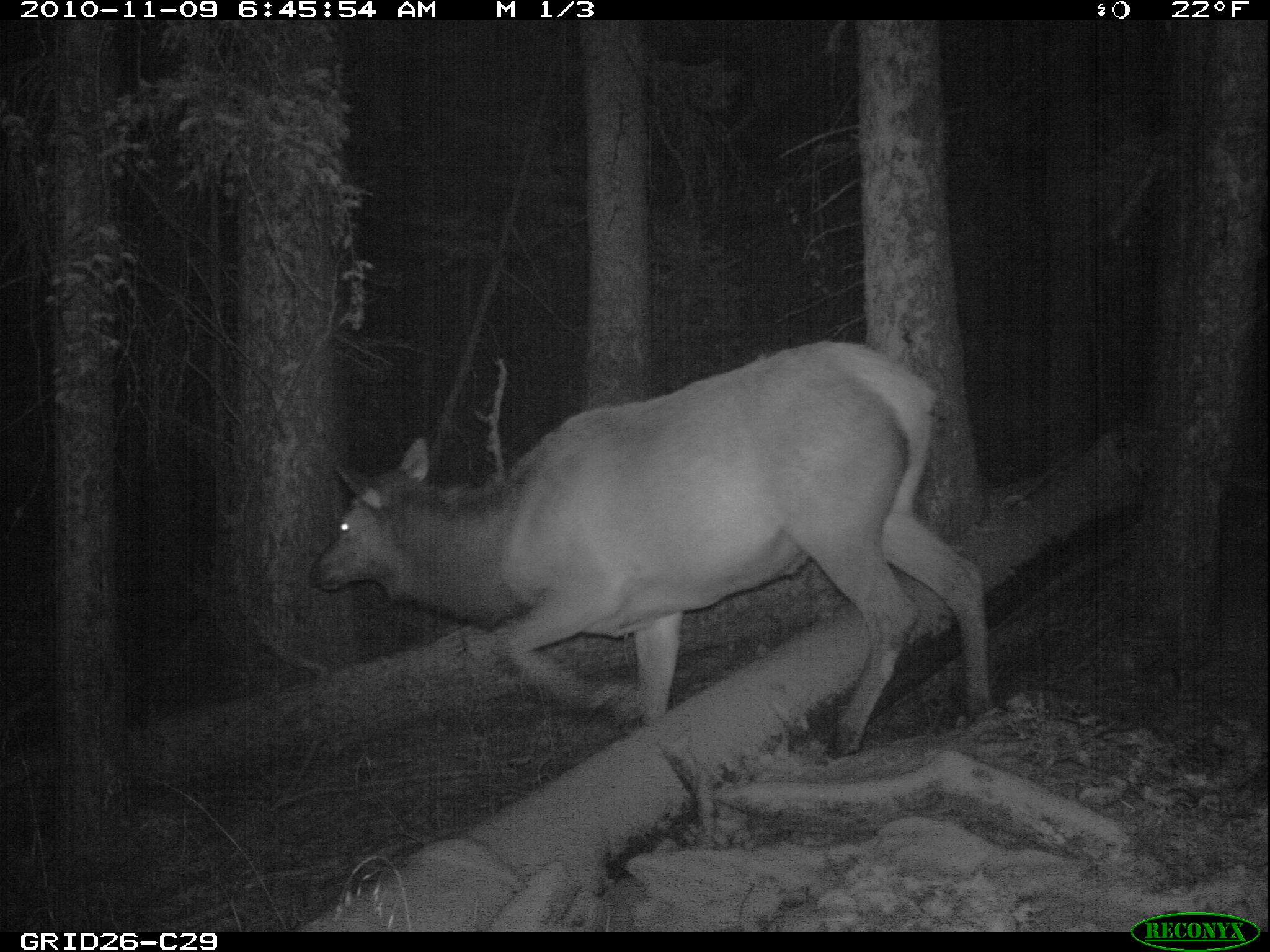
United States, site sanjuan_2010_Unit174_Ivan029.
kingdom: Animalia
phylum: Chordata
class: Mammalia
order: Artiodactyla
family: Cervidae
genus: Cervus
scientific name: Cervus elaphus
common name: red deer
Cervus elaphus (red deer).